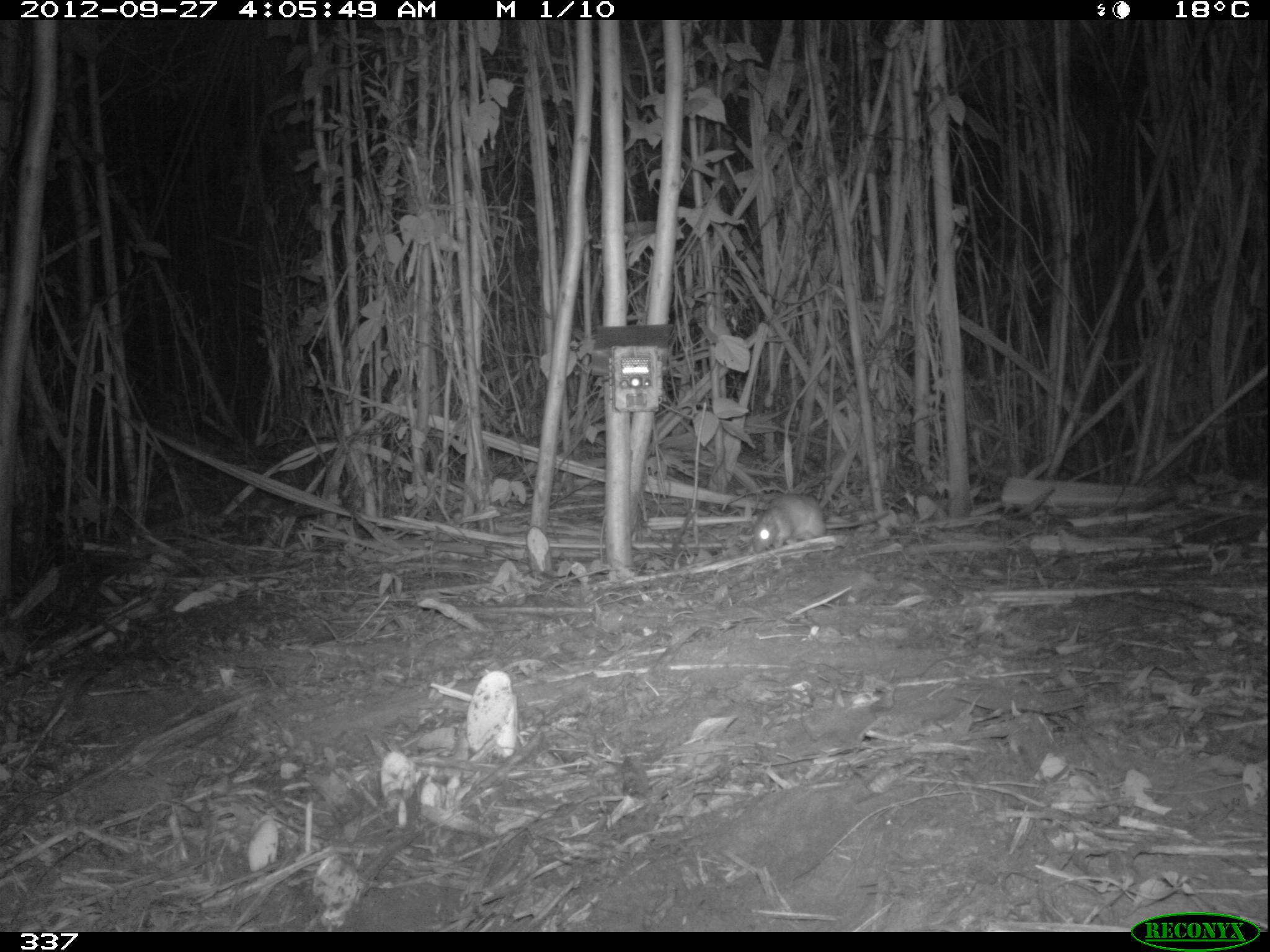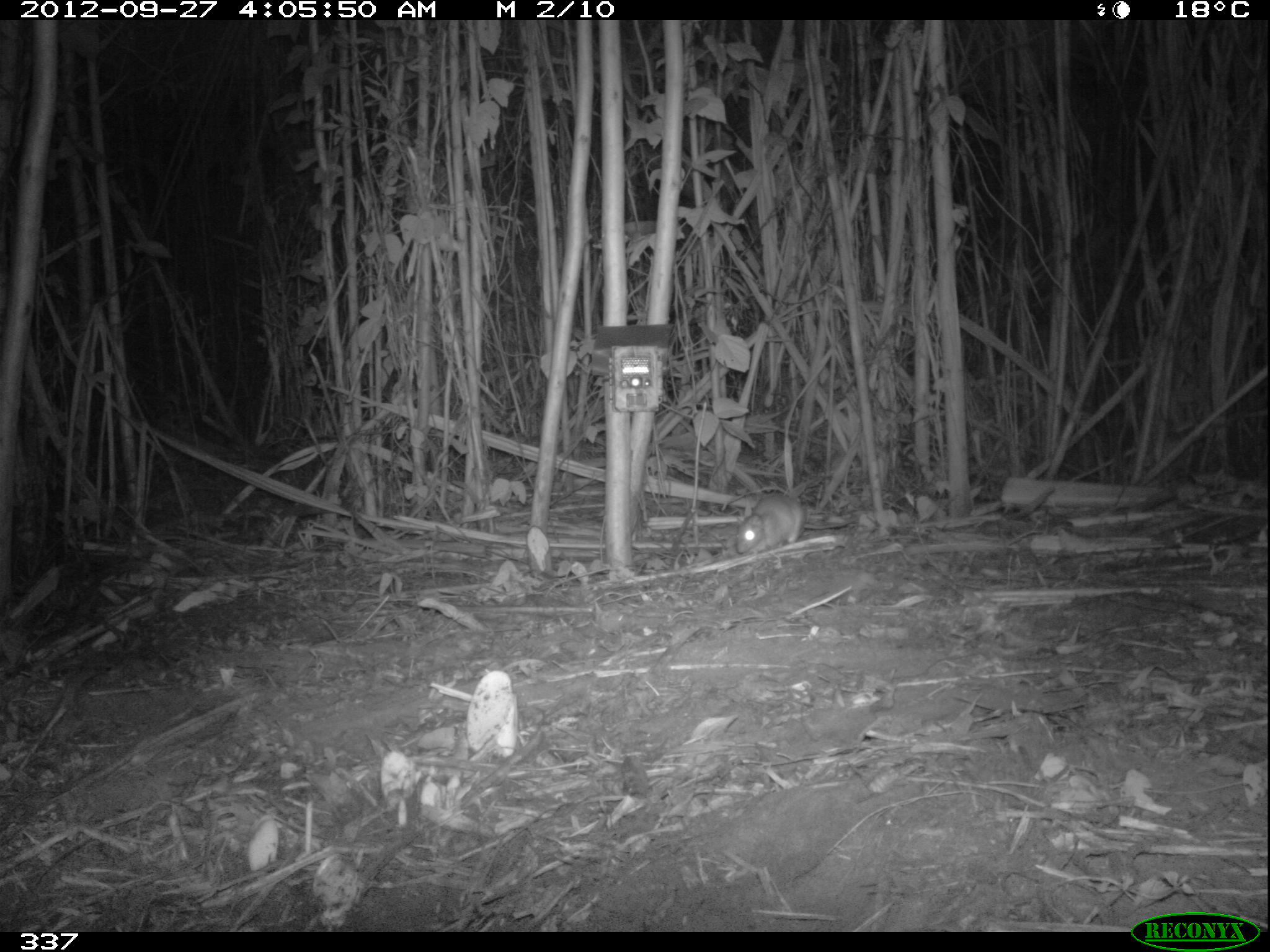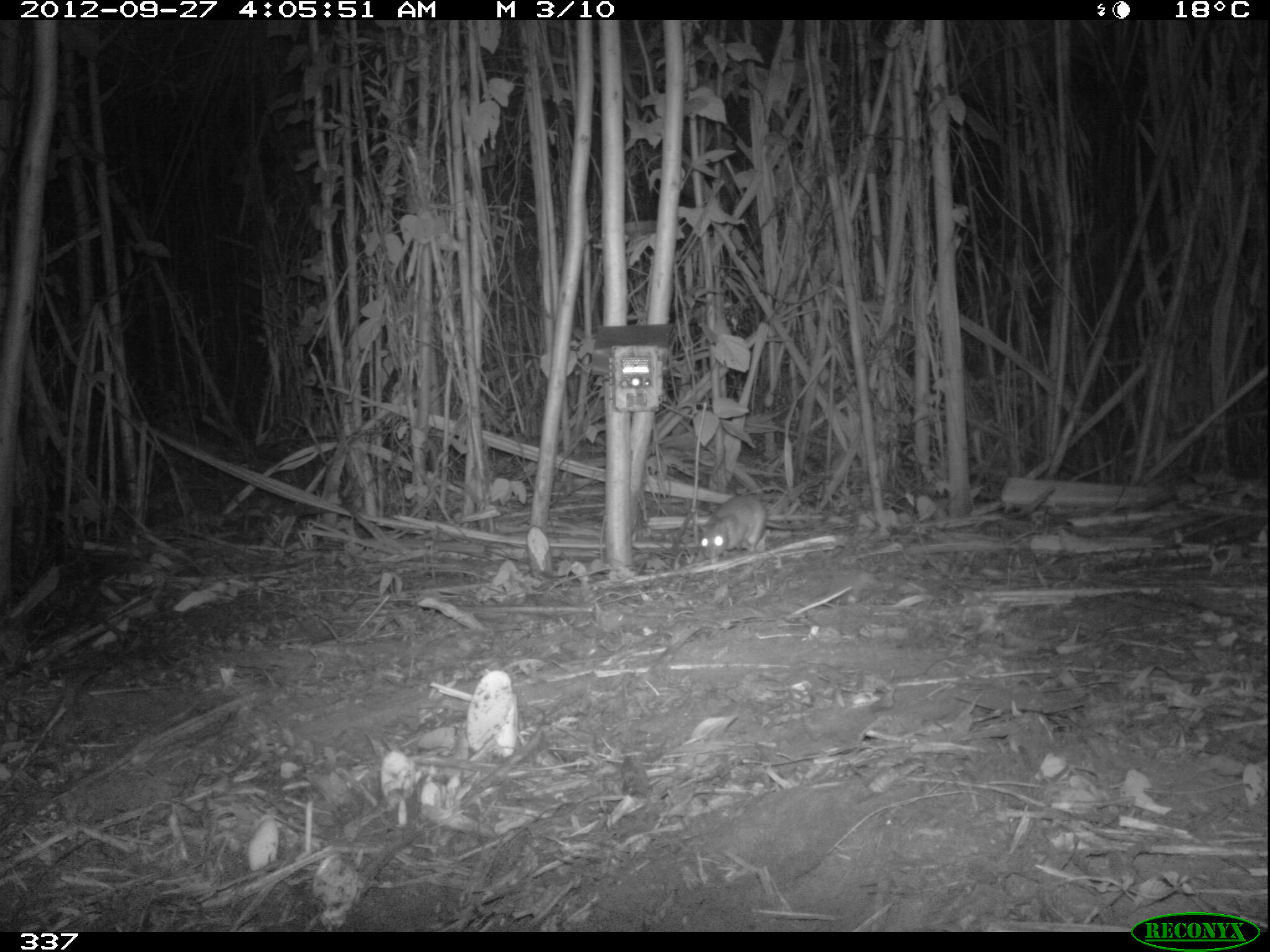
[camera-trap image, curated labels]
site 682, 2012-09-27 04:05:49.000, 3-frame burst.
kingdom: Animalia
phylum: Chordata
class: Mammalia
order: Rodentia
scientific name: Rodentia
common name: rodents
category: unknown rodent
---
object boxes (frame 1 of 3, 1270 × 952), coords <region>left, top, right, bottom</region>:
unknown rodent: <region>749, 491, 889, 554</region>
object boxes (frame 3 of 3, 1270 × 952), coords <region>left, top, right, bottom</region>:
unknown rodent: <region>698, 493, 825, 560</region>